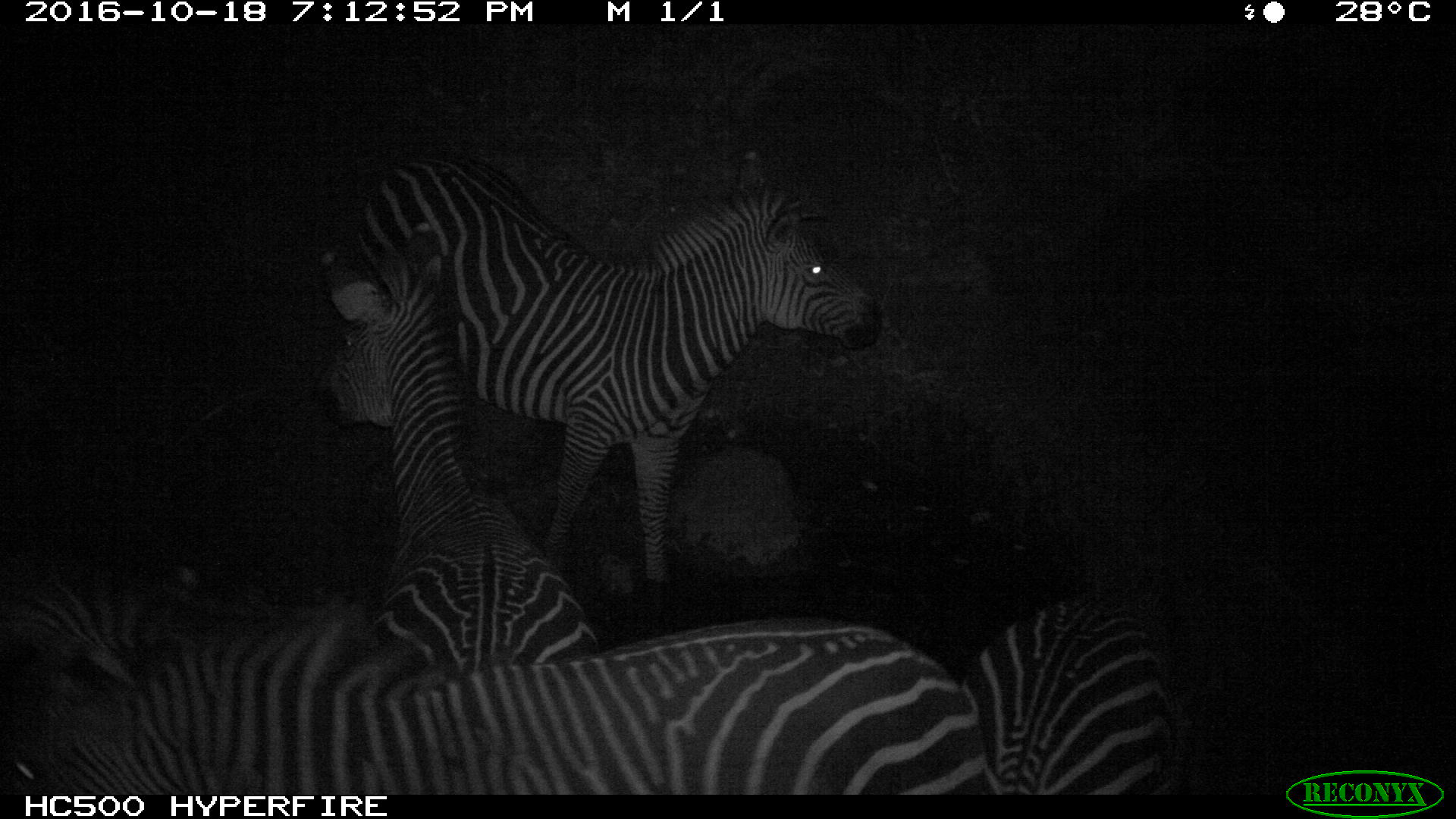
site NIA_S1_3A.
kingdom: Animalia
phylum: Chordata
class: Mammalia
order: Perissodactyla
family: Equidae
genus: Equus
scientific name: Equus quagga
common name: plains zebra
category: zebraplains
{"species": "zebraplains (plains zebra) (Equus quagga)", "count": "4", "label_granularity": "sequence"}